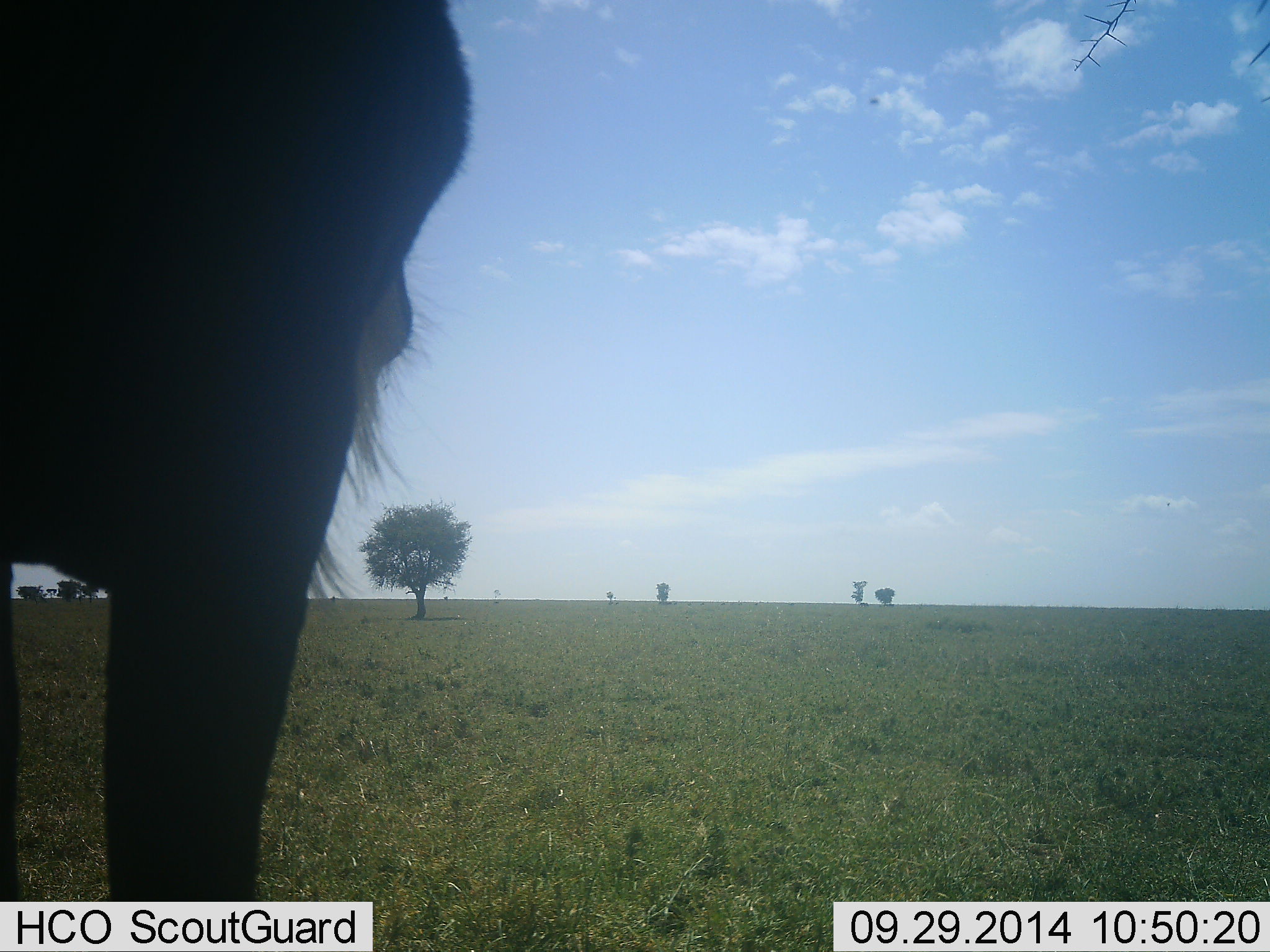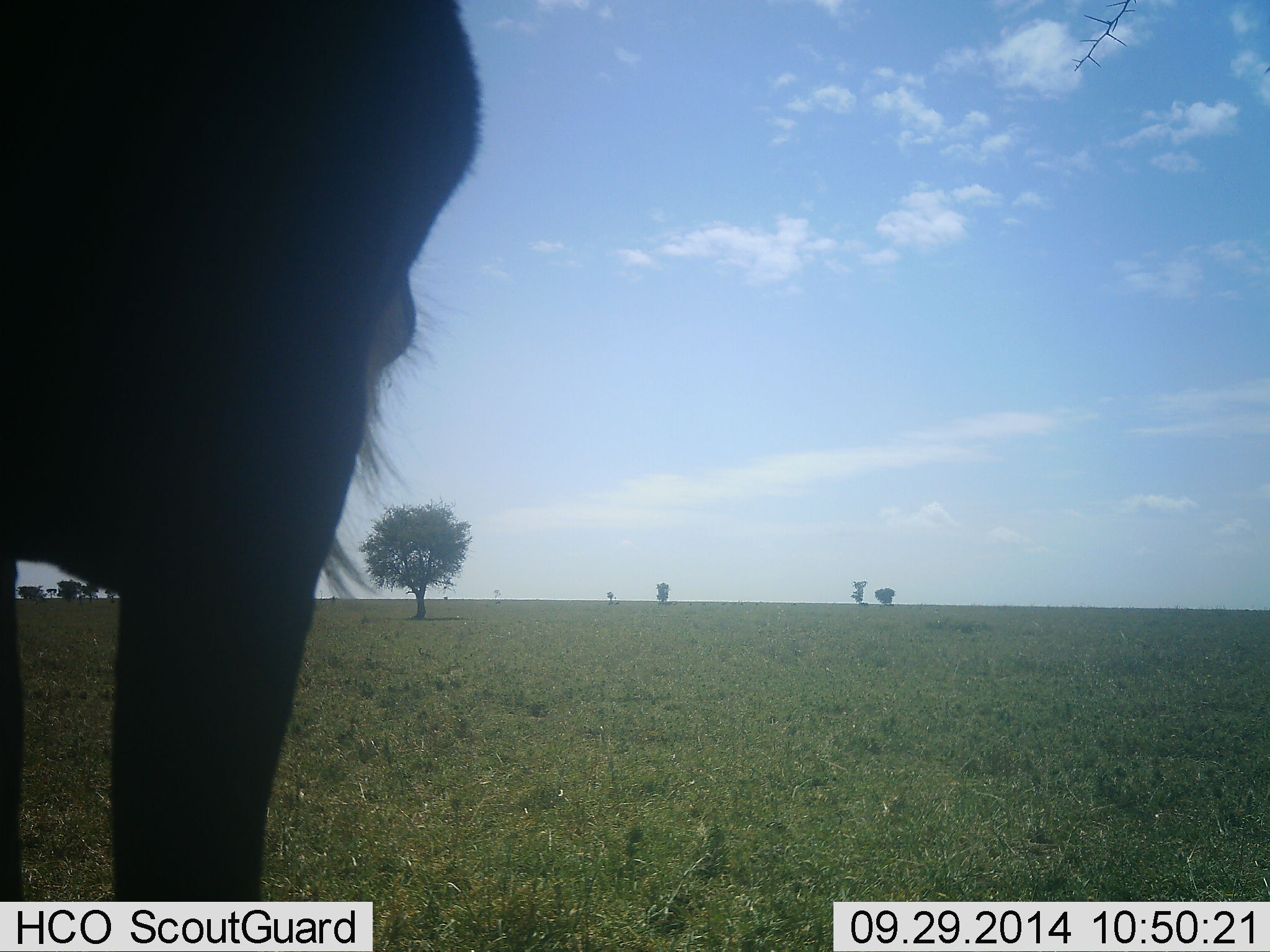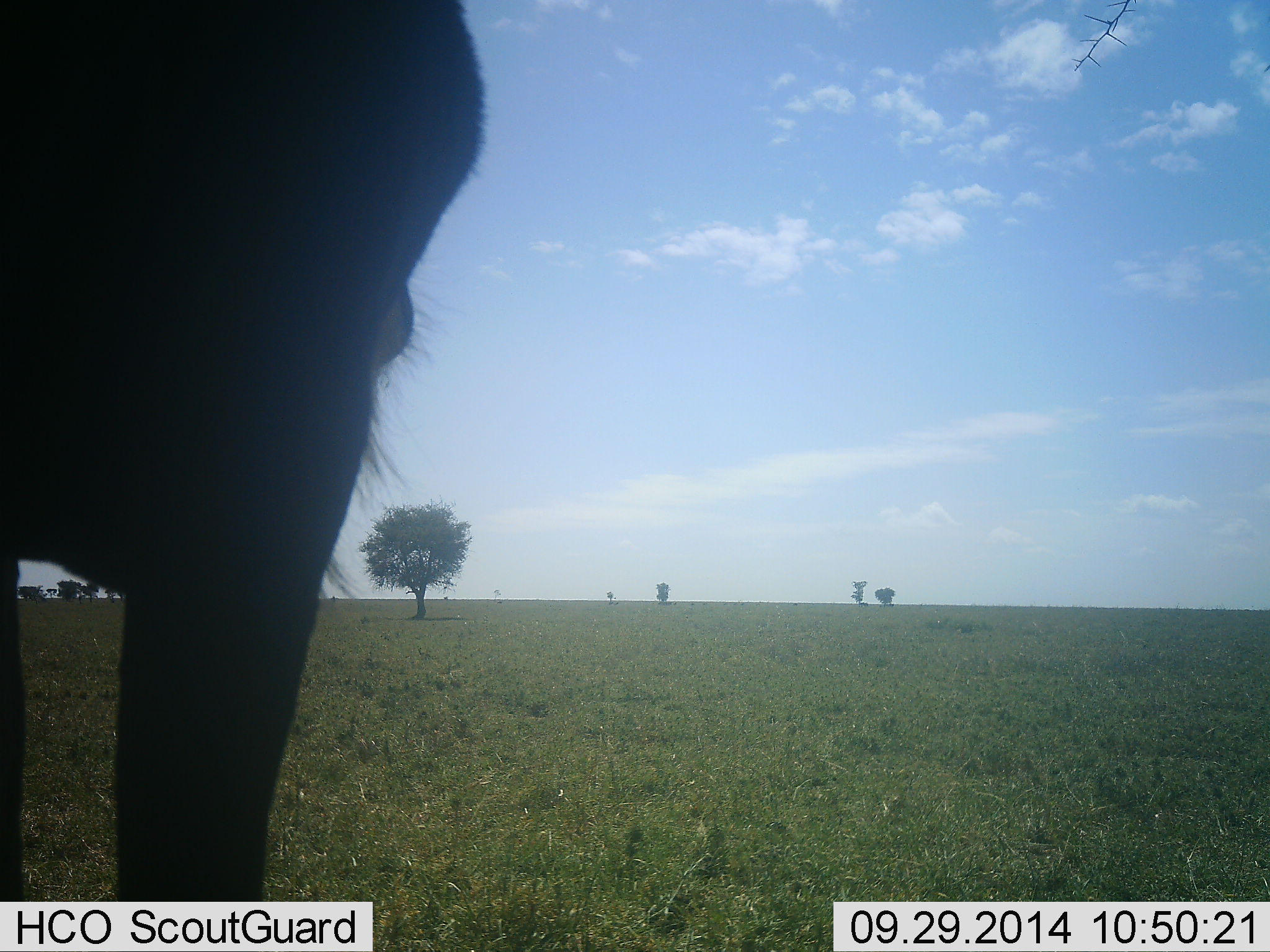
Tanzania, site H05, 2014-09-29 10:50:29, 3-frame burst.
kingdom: Animalia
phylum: Chordata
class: Mammalia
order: Artiodactyla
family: Bovidae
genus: Connochaetes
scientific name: Connochaetes taurinus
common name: blue wildebeest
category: wildebeest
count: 1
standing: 100%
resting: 0%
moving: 0%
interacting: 0%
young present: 0%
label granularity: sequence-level